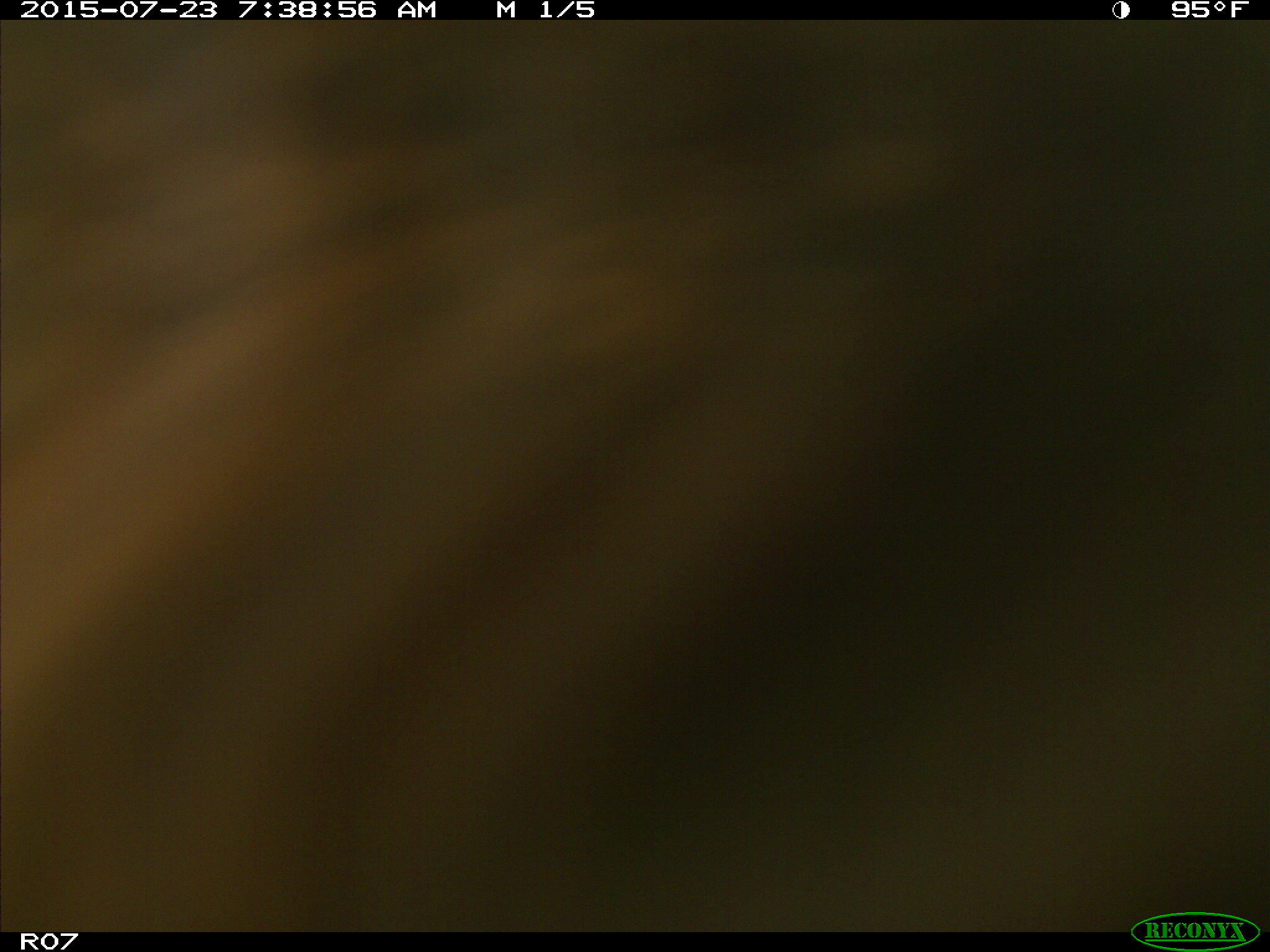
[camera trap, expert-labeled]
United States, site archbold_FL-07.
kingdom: Animalia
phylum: Chordata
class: Mammalia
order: Artiodactyla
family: Bovidae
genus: Bos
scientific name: Bos taurus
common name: domestic cow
Bos taurus (domestic cow).